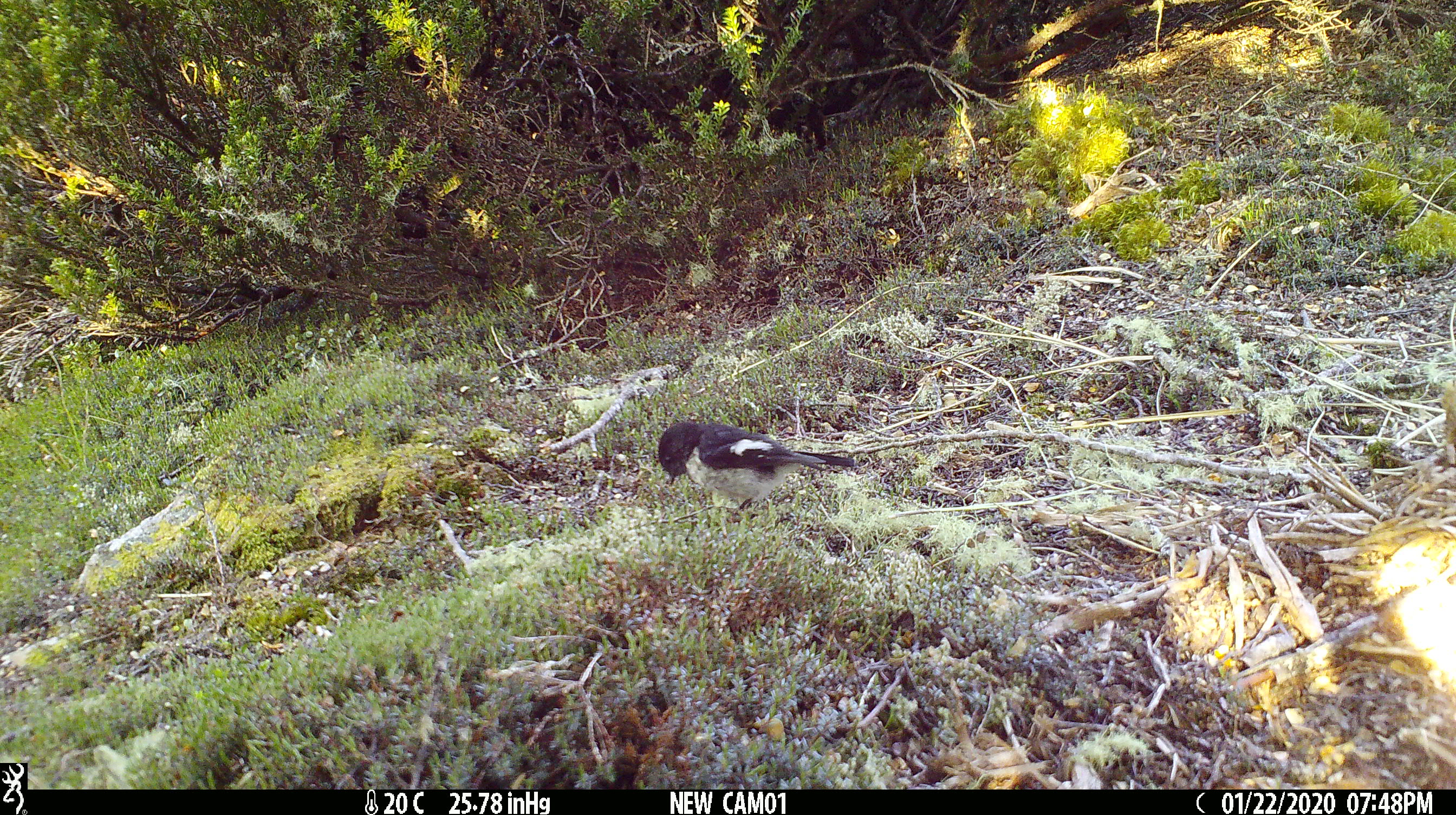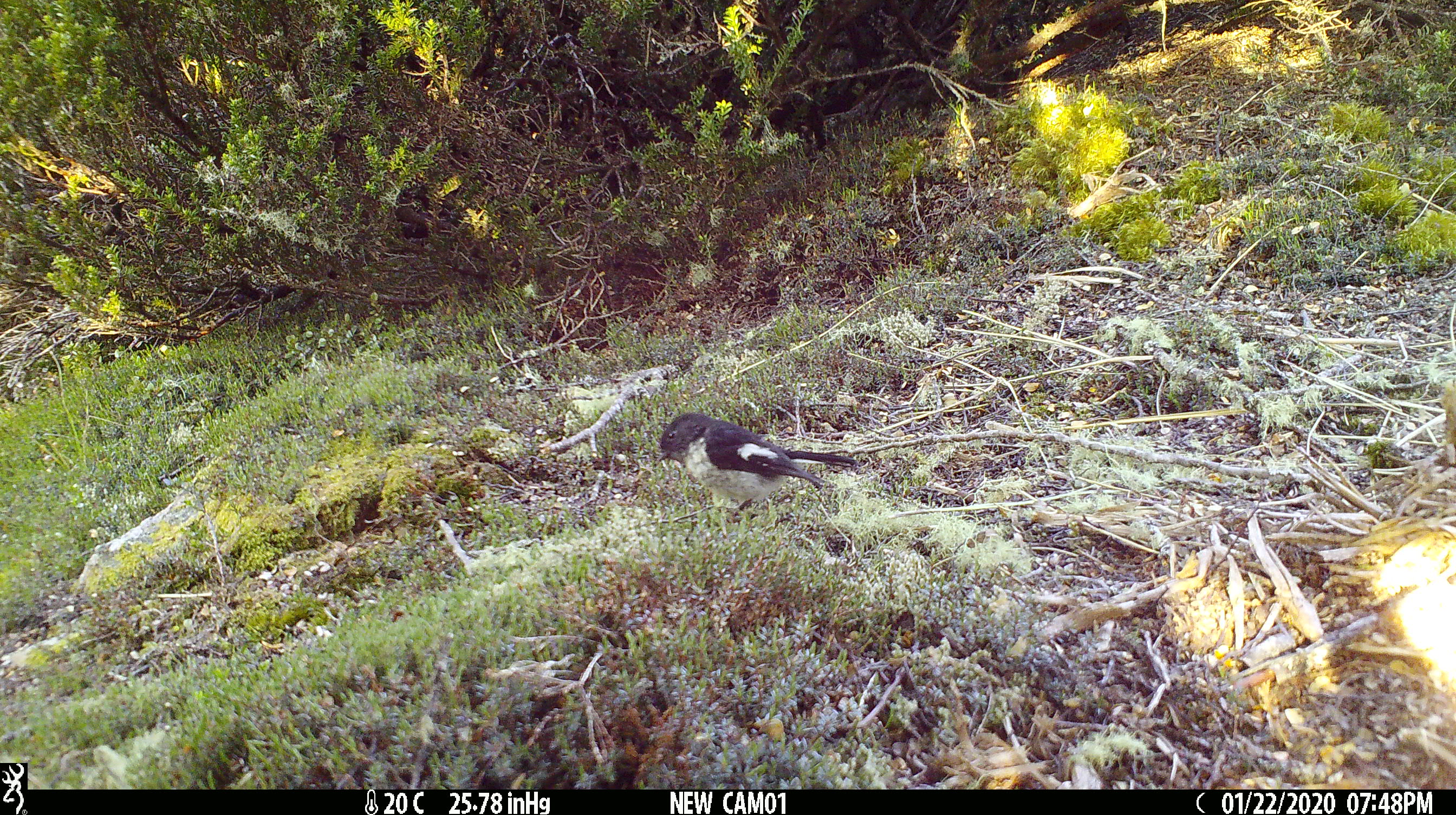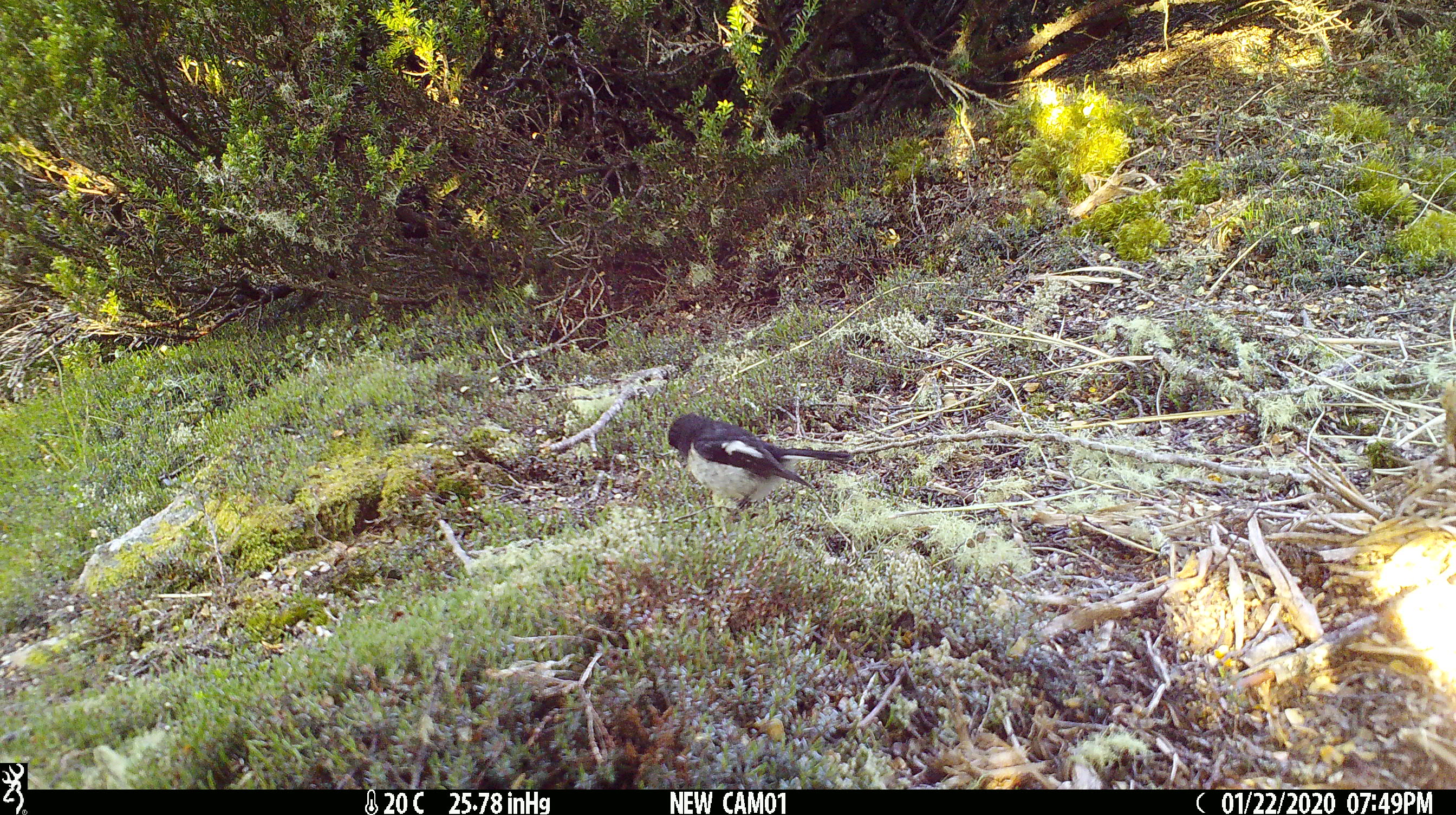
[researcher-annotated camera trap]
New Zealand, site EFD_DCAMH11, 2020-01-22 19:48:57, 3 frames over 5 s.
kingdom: Animalia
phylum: Chordata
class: Aves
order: Passeriformes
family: Petroicidae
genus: Petroica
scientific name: Petroica macrocephala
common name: tomtit